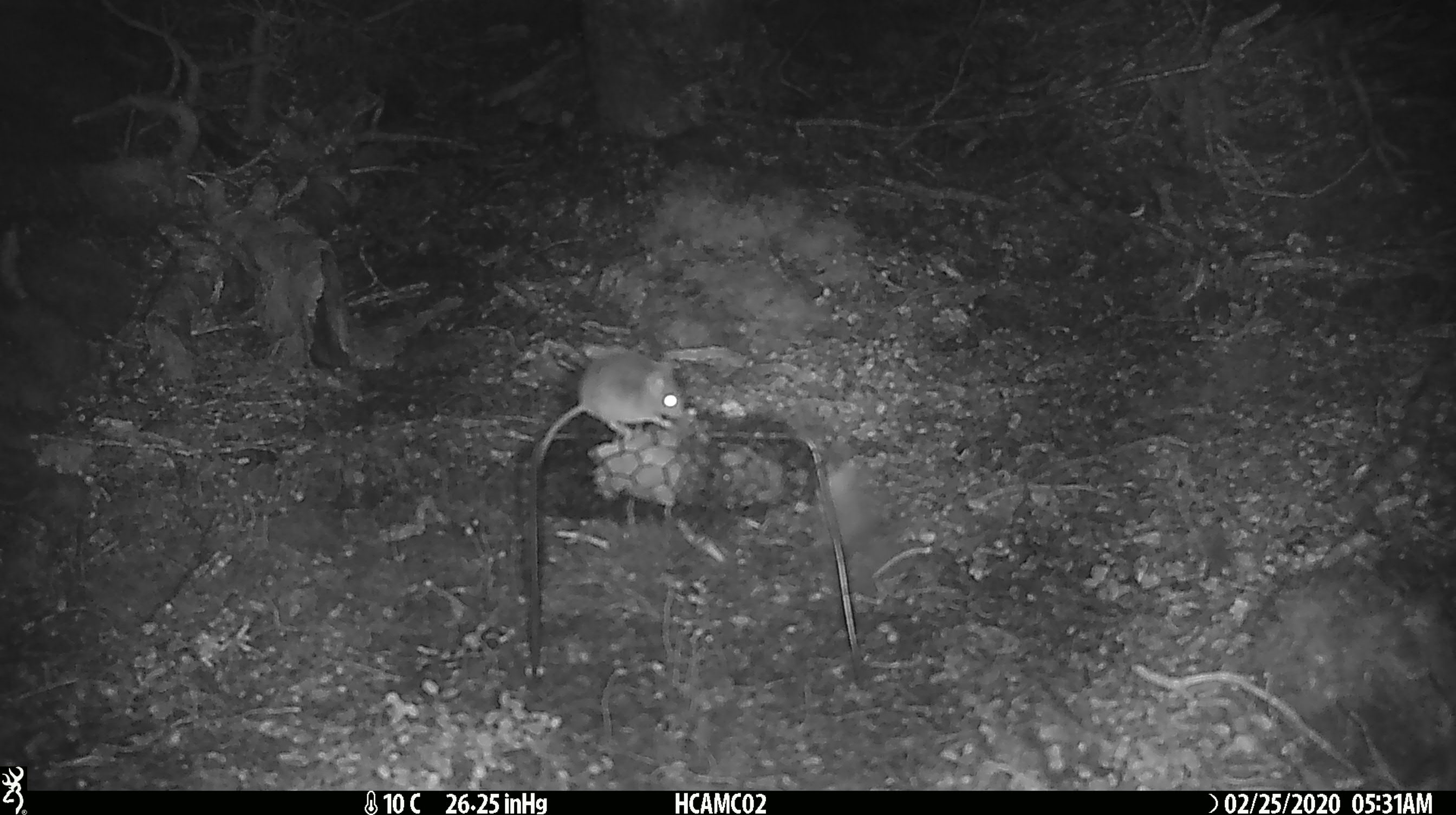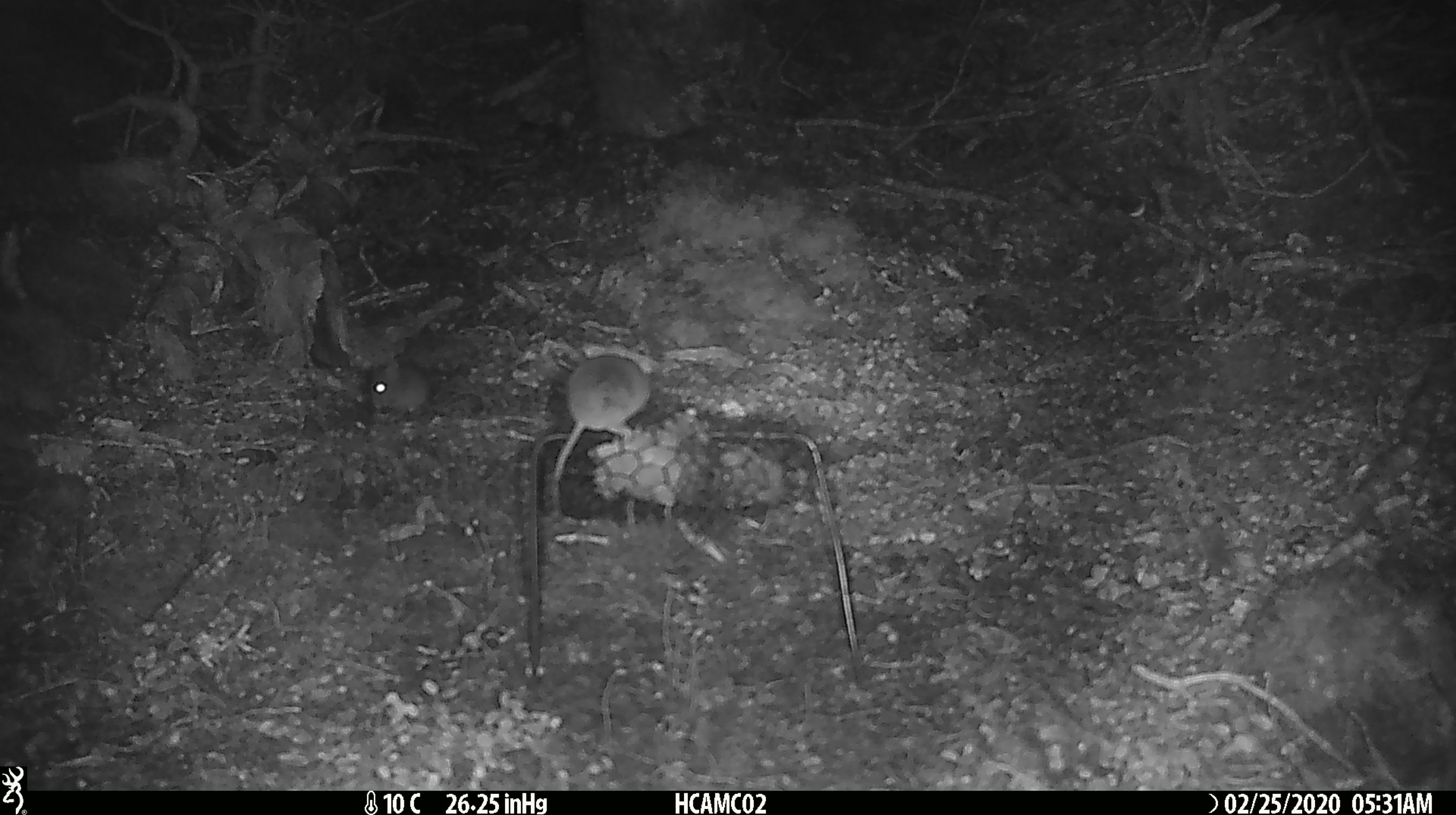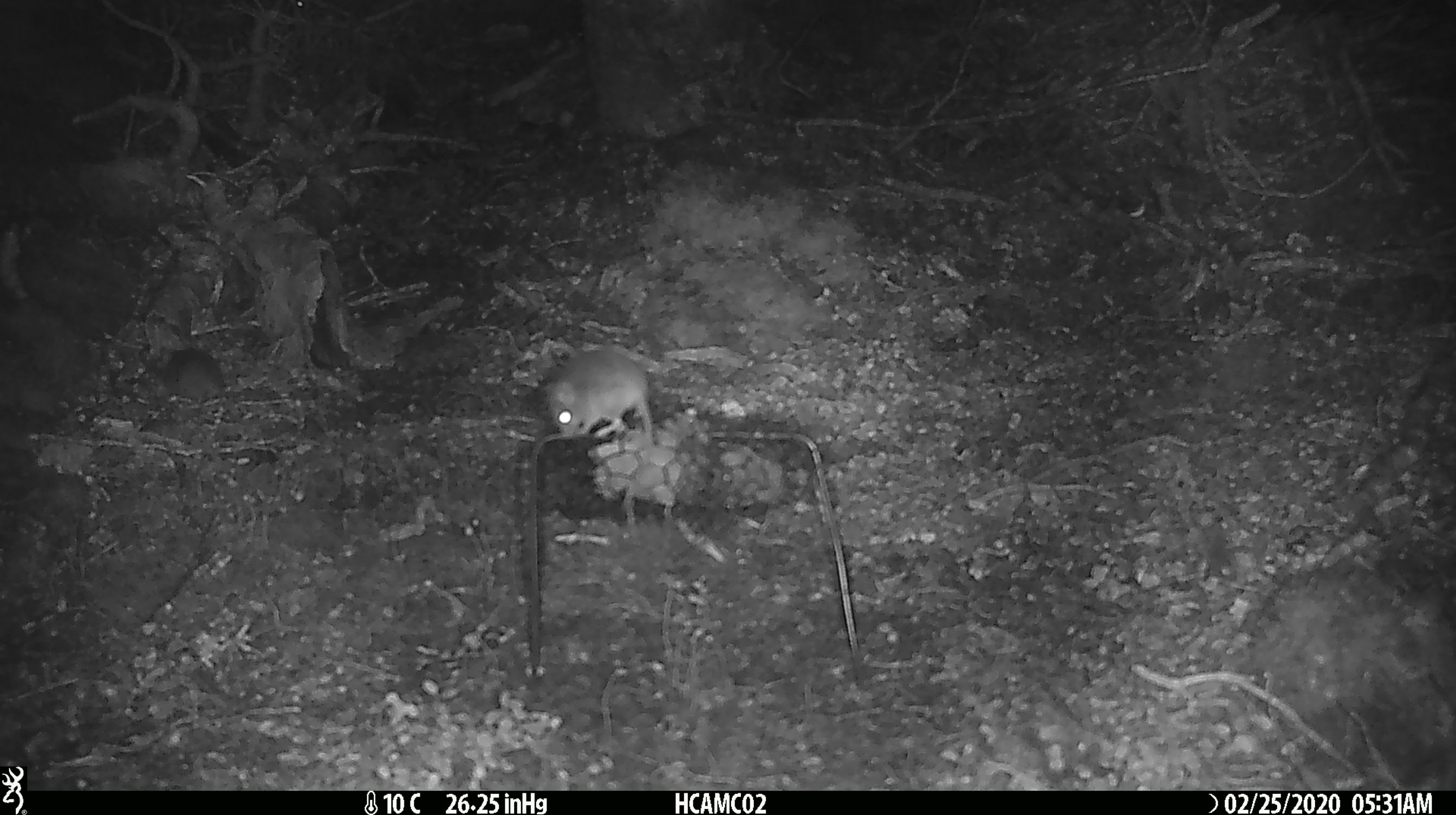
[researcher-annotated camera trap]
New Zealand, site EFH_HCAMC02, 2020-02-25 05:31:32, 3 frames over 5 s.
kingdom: Animalia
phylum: Chordata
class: Mammalia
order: Rodentia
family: Muridae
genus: Mus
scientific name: Mus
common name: mouse